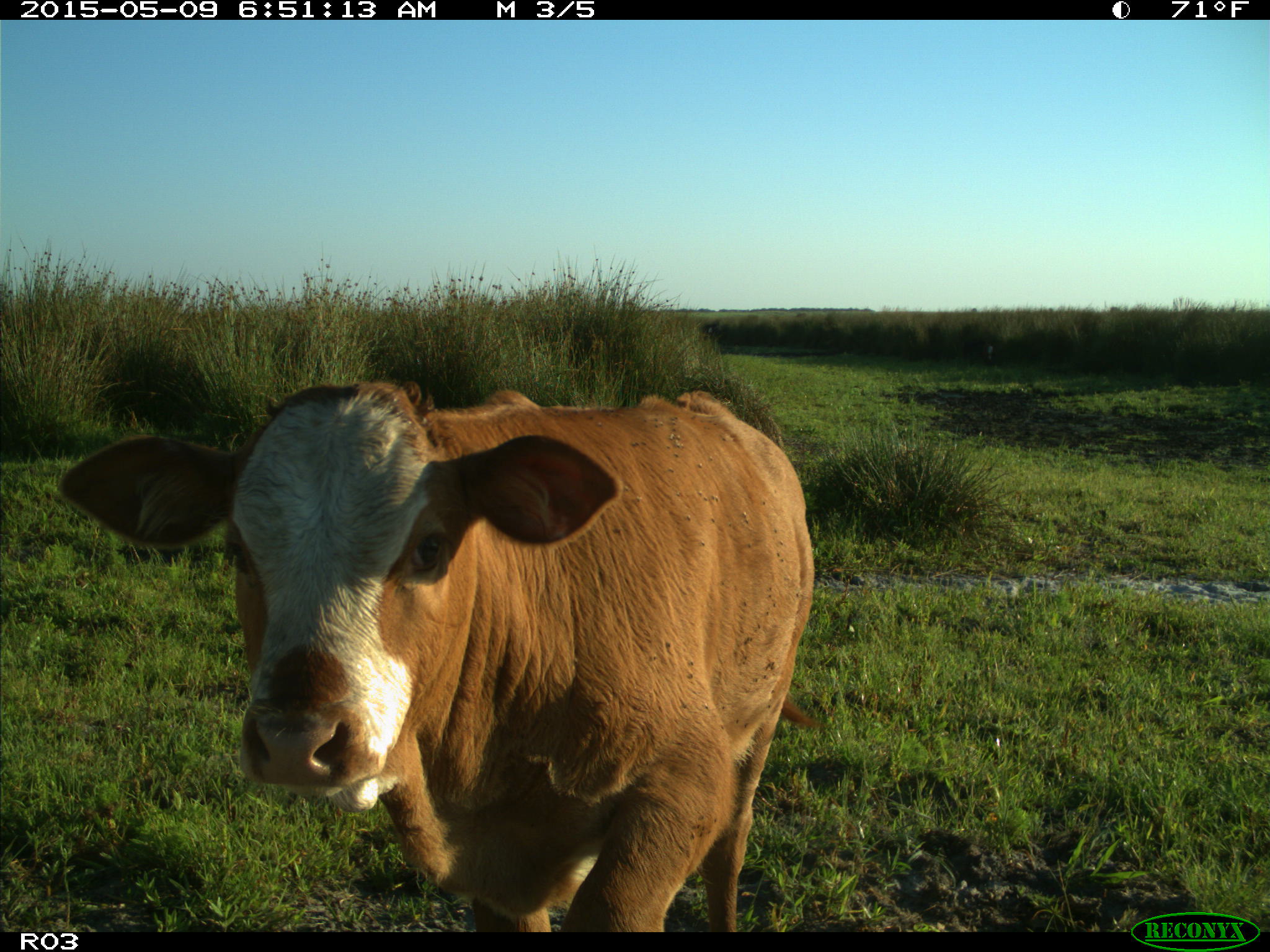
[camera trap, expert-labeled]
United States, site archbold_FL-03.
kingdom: Animalia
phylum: Chordata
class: Mammalia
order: Artiodactyla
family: Bovidae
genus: Bos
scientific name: Bos taurus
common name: domestic cow